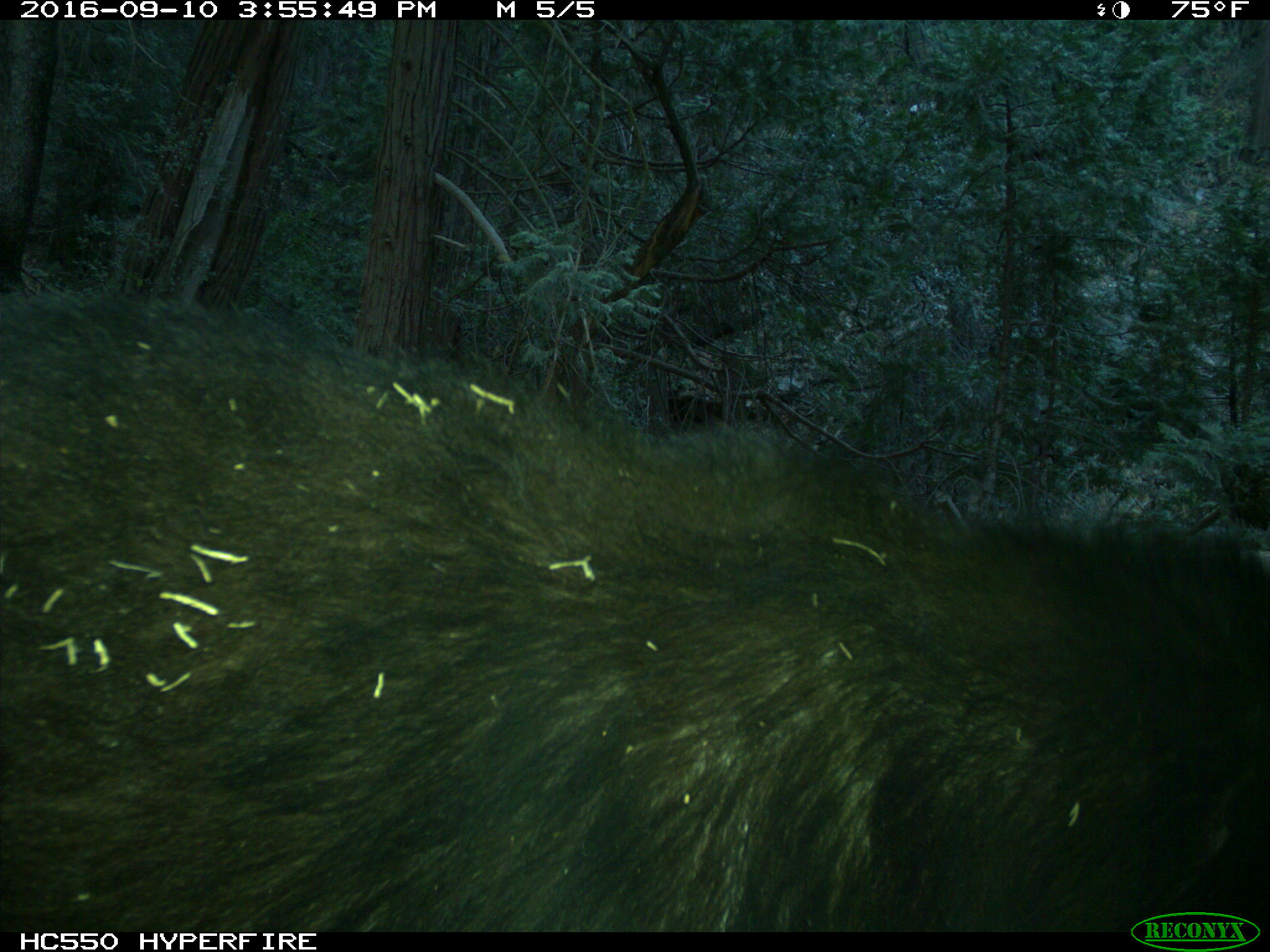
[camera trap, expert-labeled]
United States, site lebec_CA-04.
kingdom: Animalia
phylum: Chordata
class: Mammalia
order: Carnivora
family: Ursidae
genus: Ursus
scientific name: Ursus americanus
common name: american black bear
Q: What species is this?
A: Ursus americanus (american black bear).